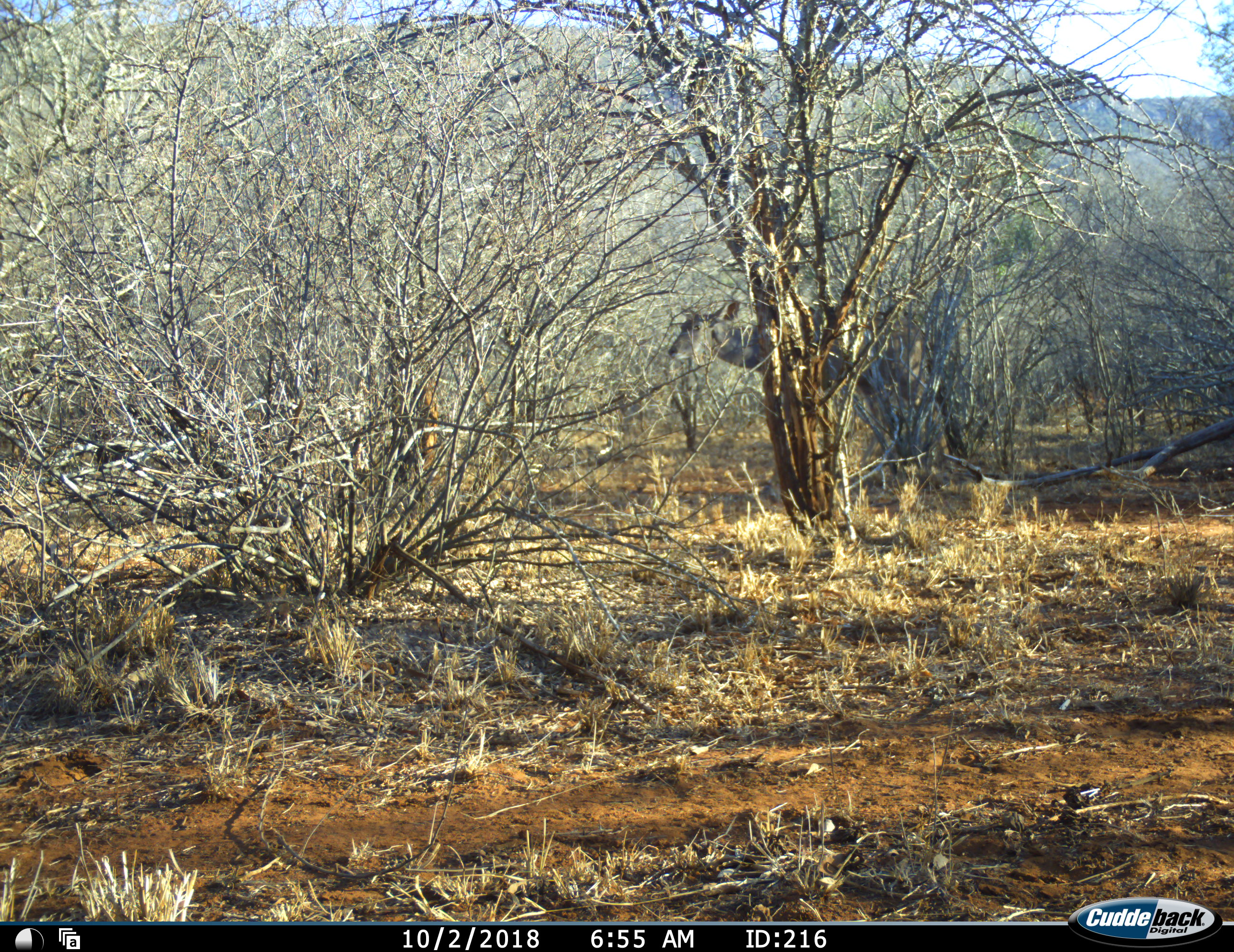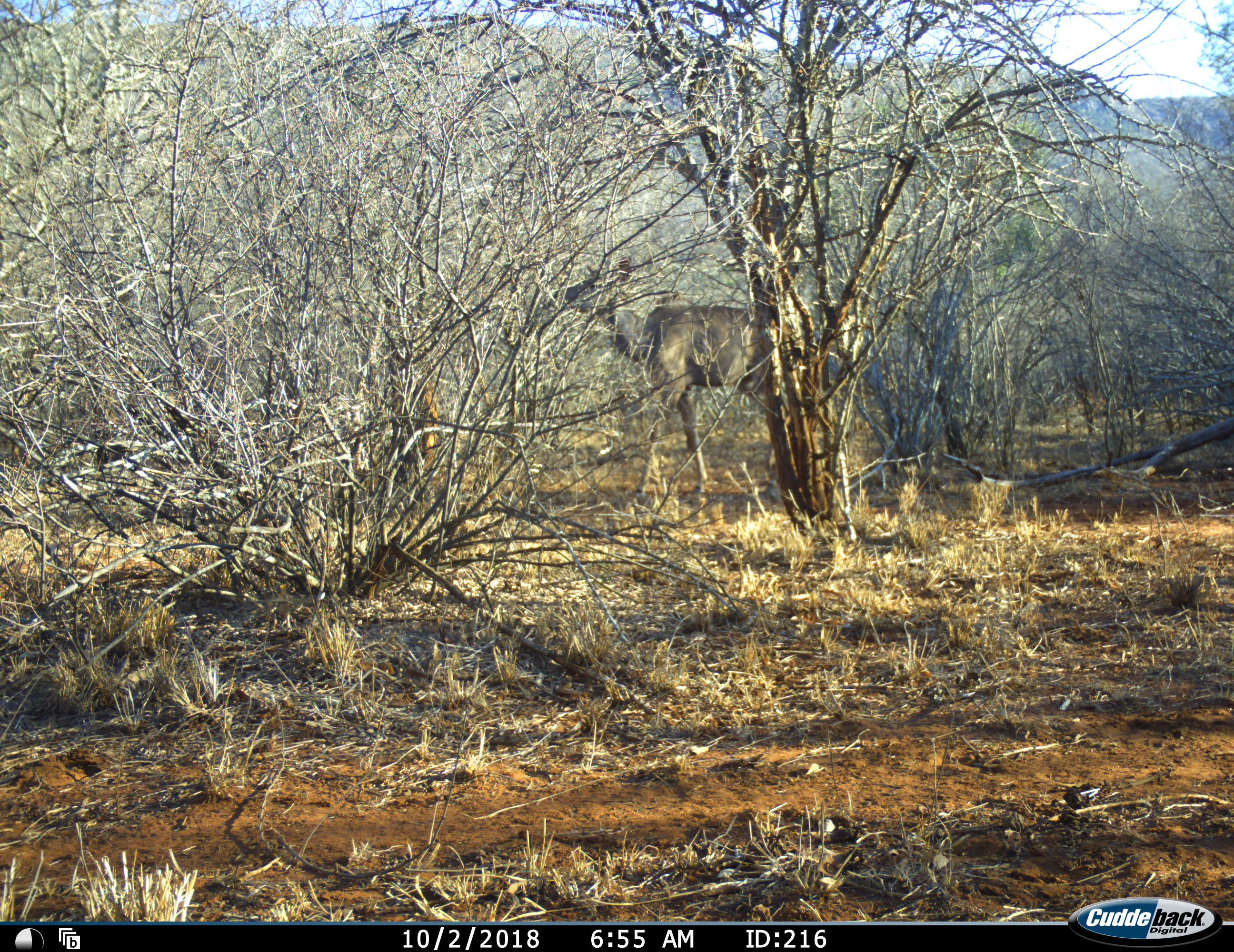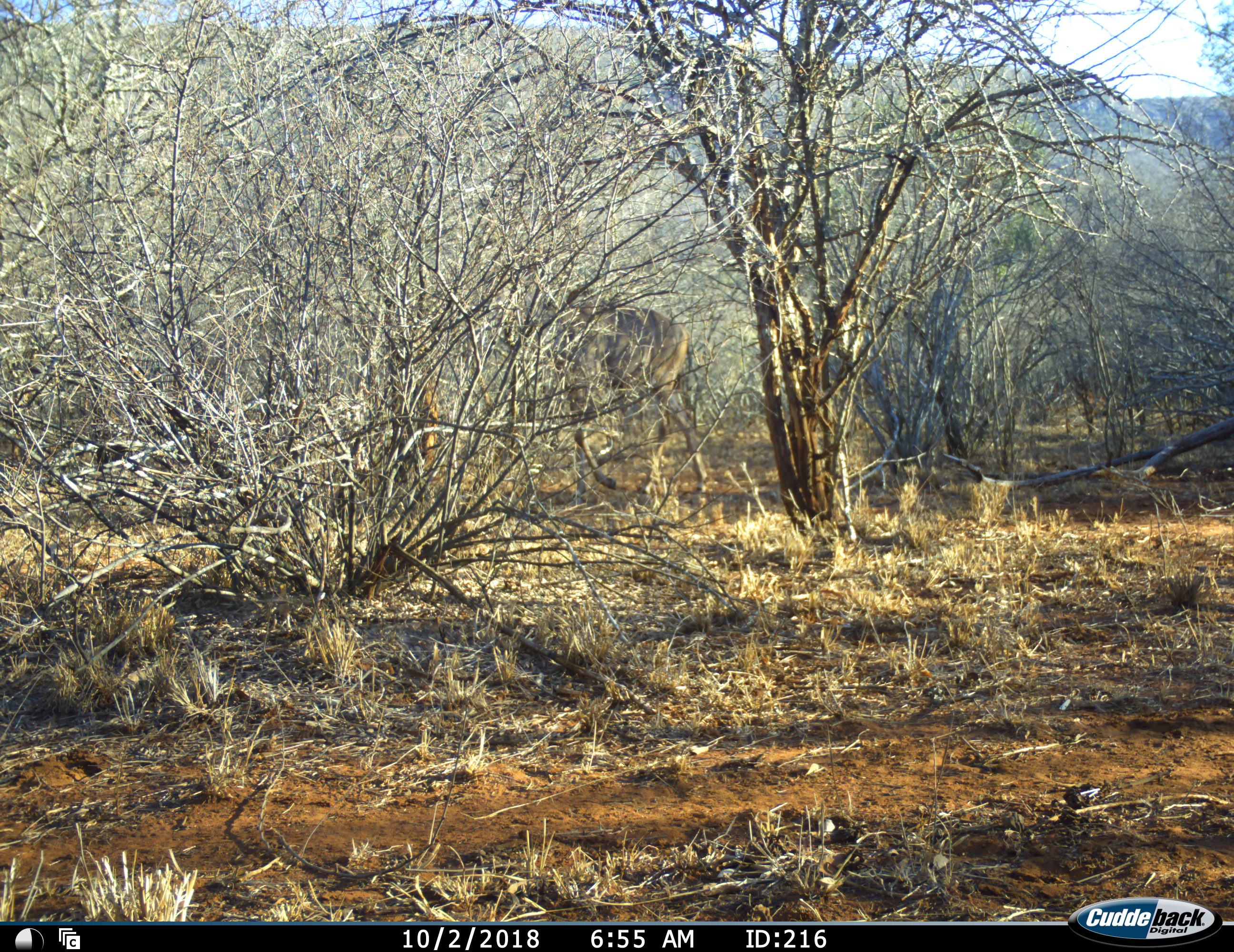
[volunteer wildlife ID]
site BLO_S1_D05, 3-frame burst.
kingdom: Animalia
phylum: Chordata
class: Mammalia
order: Artiodactyla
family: Bovidae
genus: Tragelaphus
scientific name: Tragelaphus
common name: kudu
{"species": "kudu (Tragelaphus)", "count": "1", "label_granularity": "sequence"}